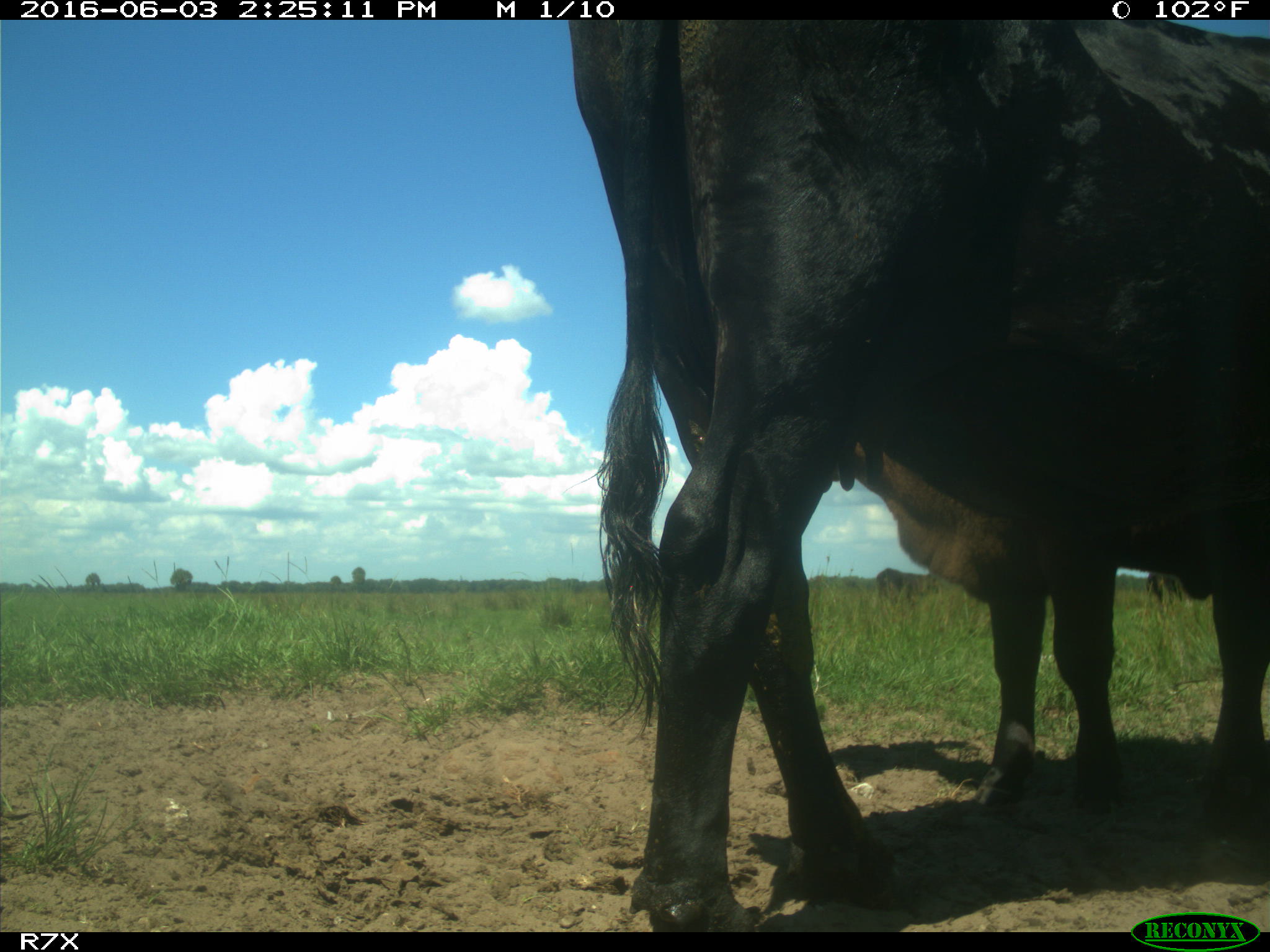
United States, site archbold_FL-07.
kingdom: Animalia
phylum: Chordata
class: Mammalia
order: Artiodactyla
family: Bovidae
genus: Bos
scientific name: Bos taurus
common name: domestic cow